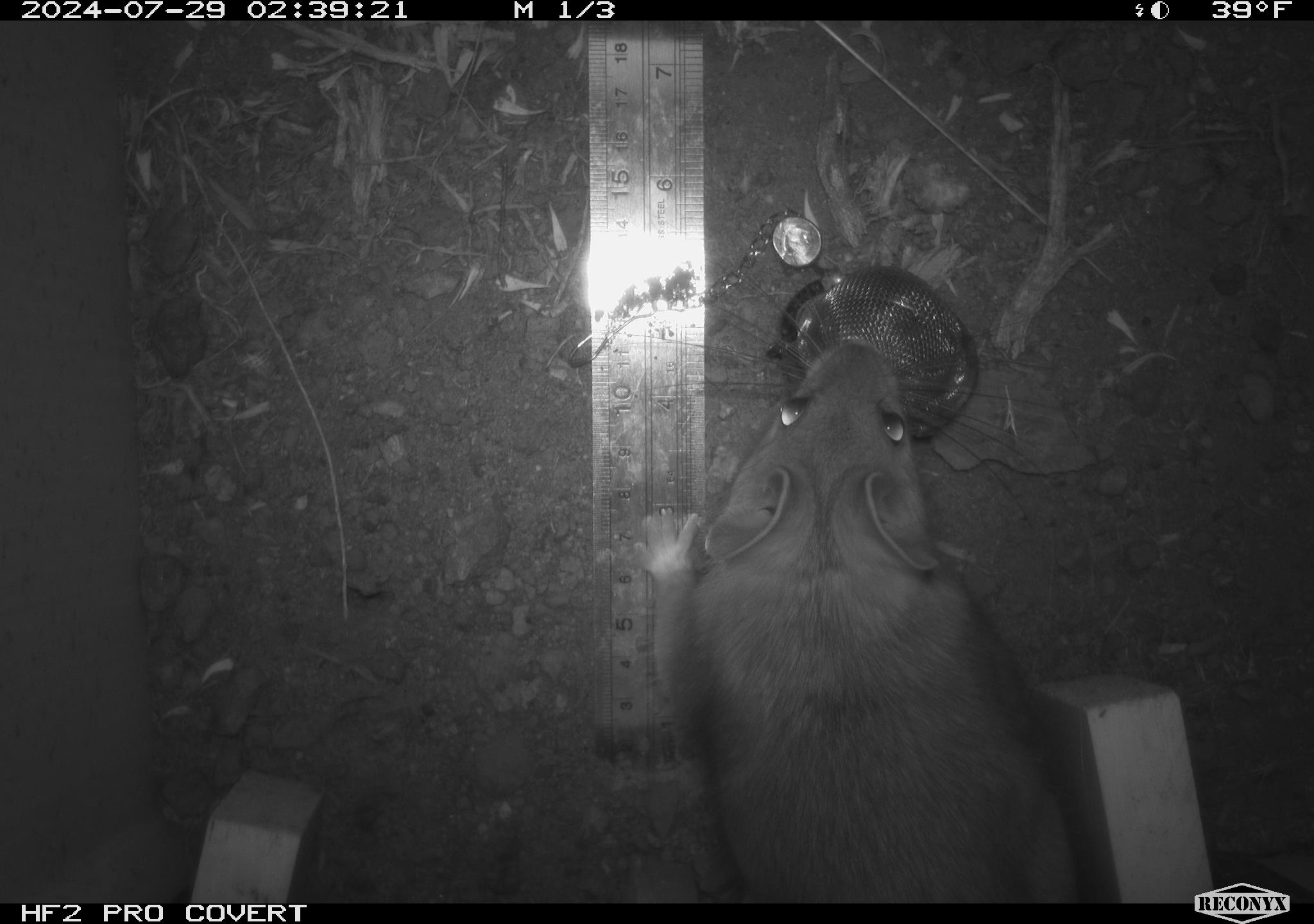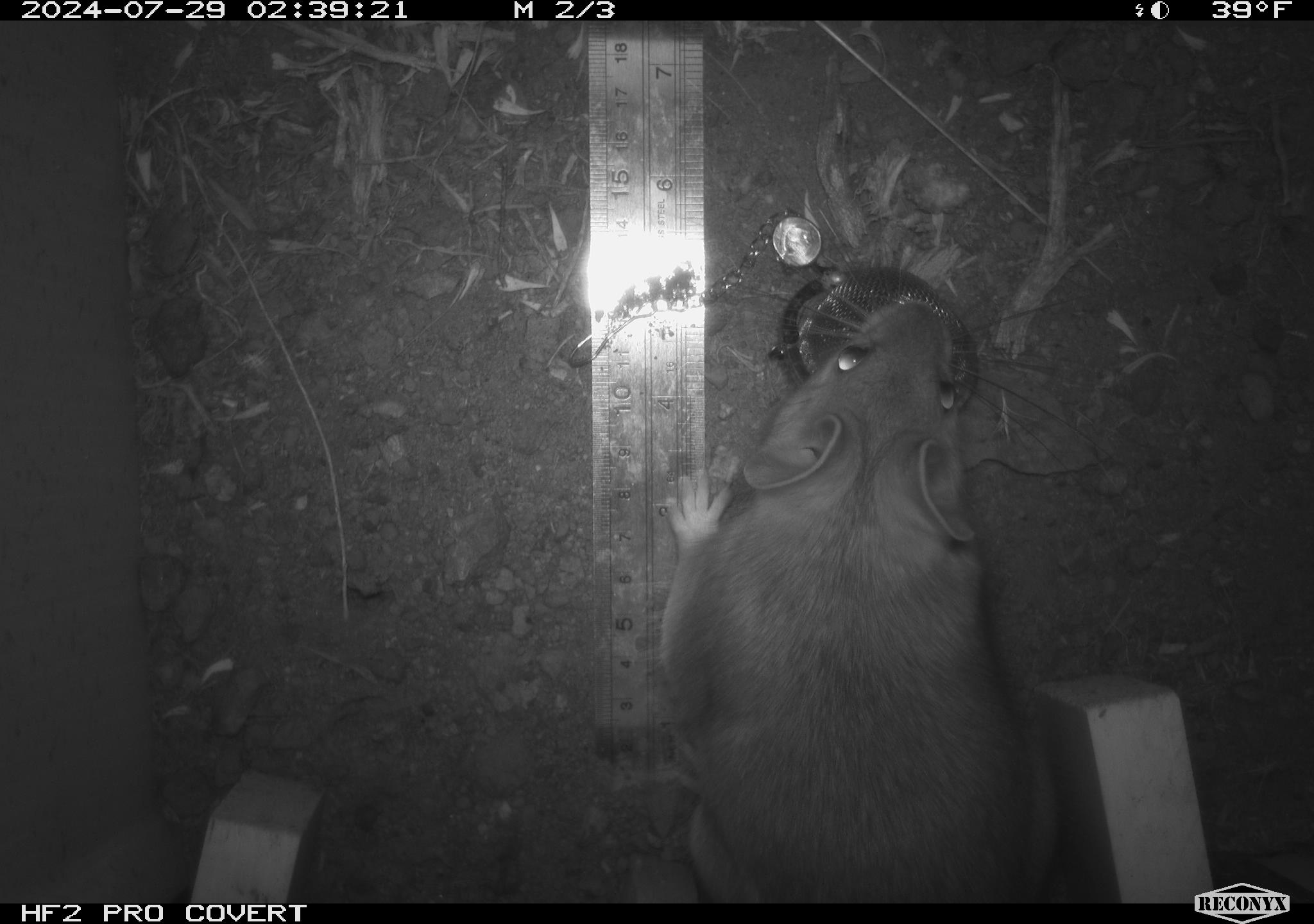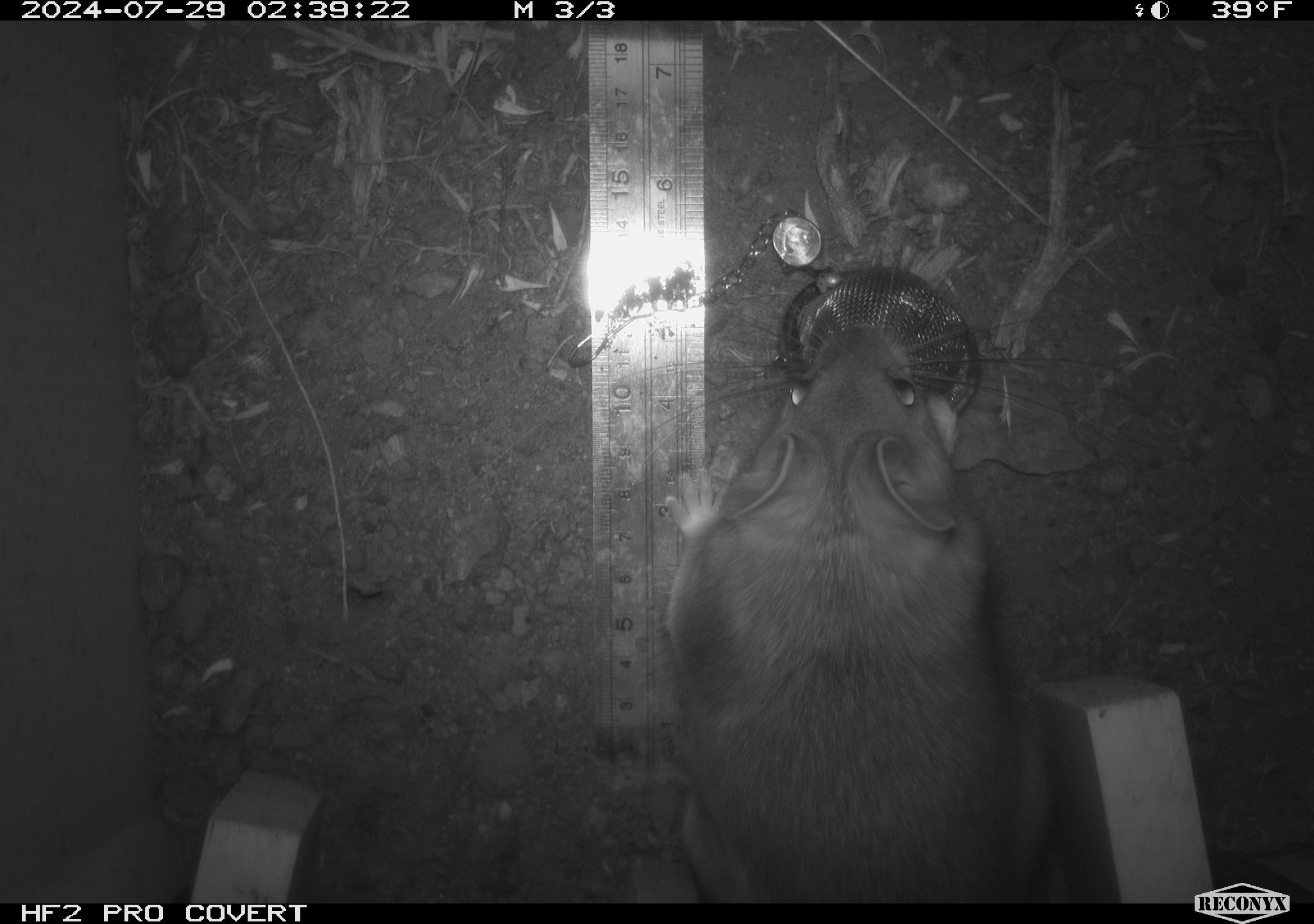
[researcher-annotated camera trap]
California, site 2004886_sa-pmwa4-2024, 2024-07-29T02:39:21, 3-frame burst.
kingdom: Animalia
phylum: Chordata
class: Mammalia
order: Rodentia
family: Cricetidae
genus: Neotoma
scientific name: Neotoma cinerea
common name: bushy-tailed woodrat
Bushy-tailed woodrat (Neotoma cinerea).